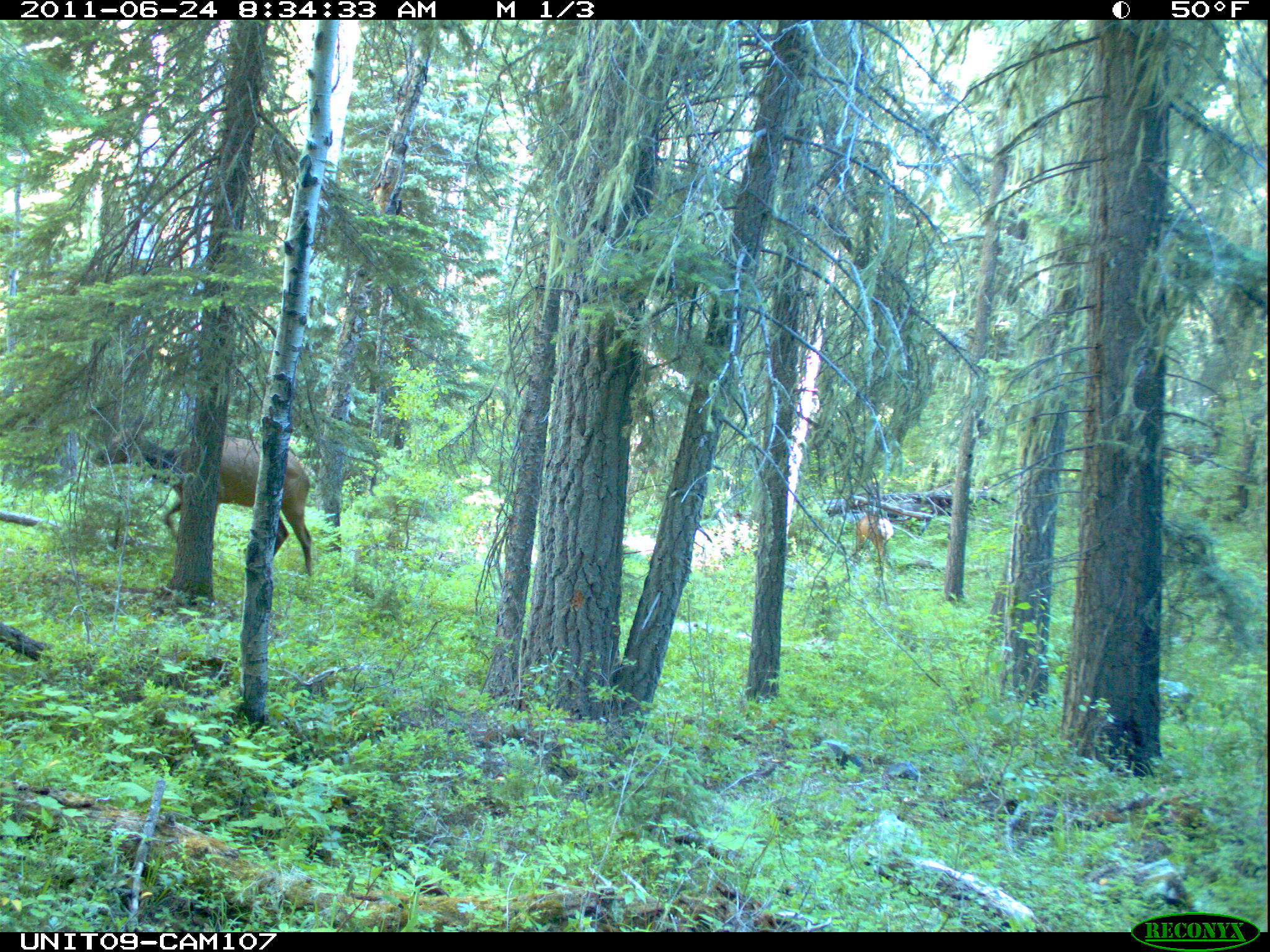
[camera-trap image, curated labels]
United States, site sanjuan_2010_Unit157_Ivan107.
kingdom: Animalia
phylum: Chordata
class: Mammalia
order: Artiodactyla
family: Cervidae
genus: Cervus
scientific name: Cervus elaphus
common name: red deer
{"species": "Cervus elaphus (red deer)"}